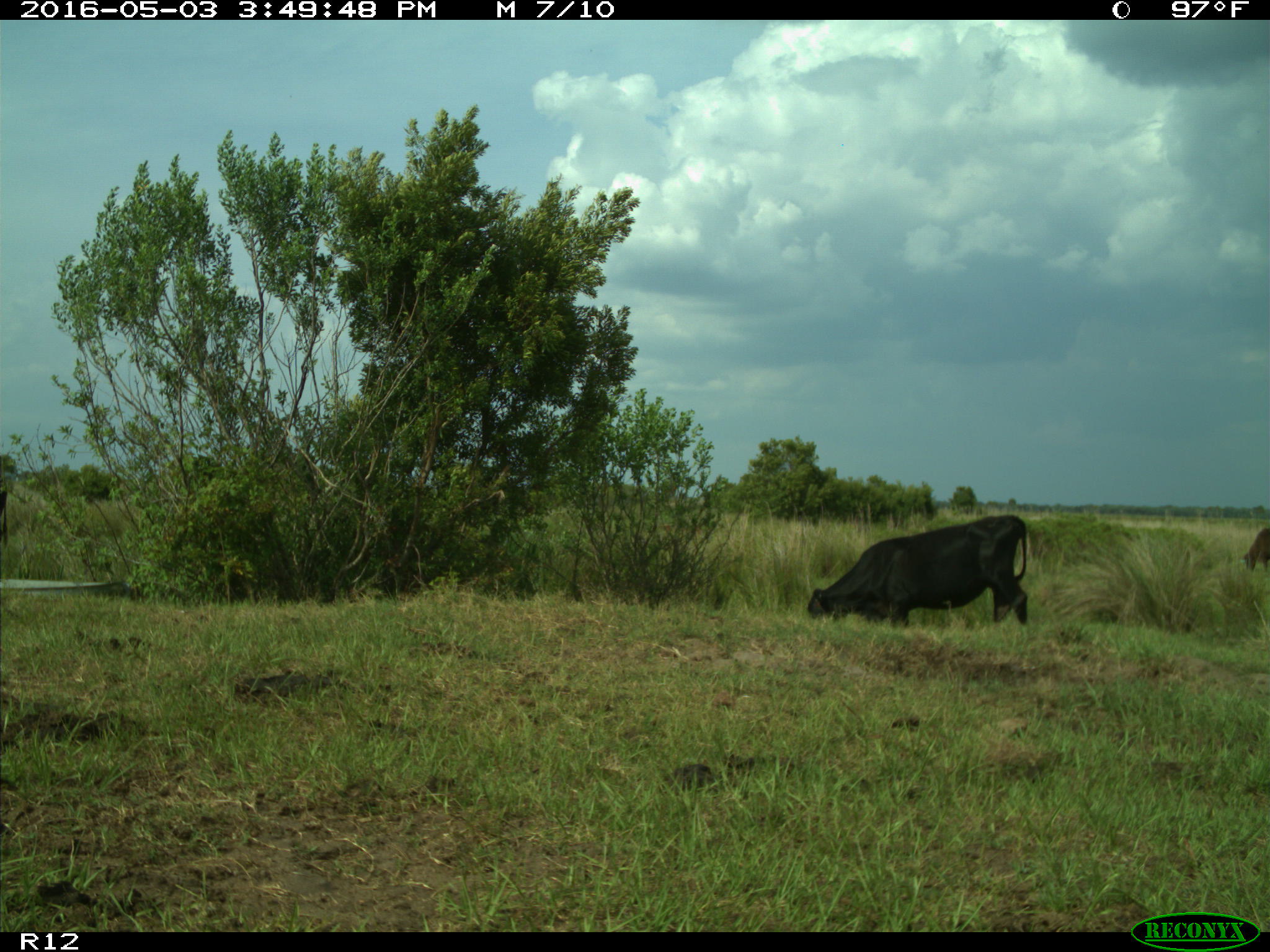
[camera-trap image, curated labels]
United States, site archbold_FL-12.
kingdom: Animalia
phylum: Chordata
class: Mammalia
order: Artiodactyla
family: Bovidae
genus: Bos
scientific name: Bos taurus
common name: domestic cow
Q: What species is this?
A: Bos taurus (domestic cow).